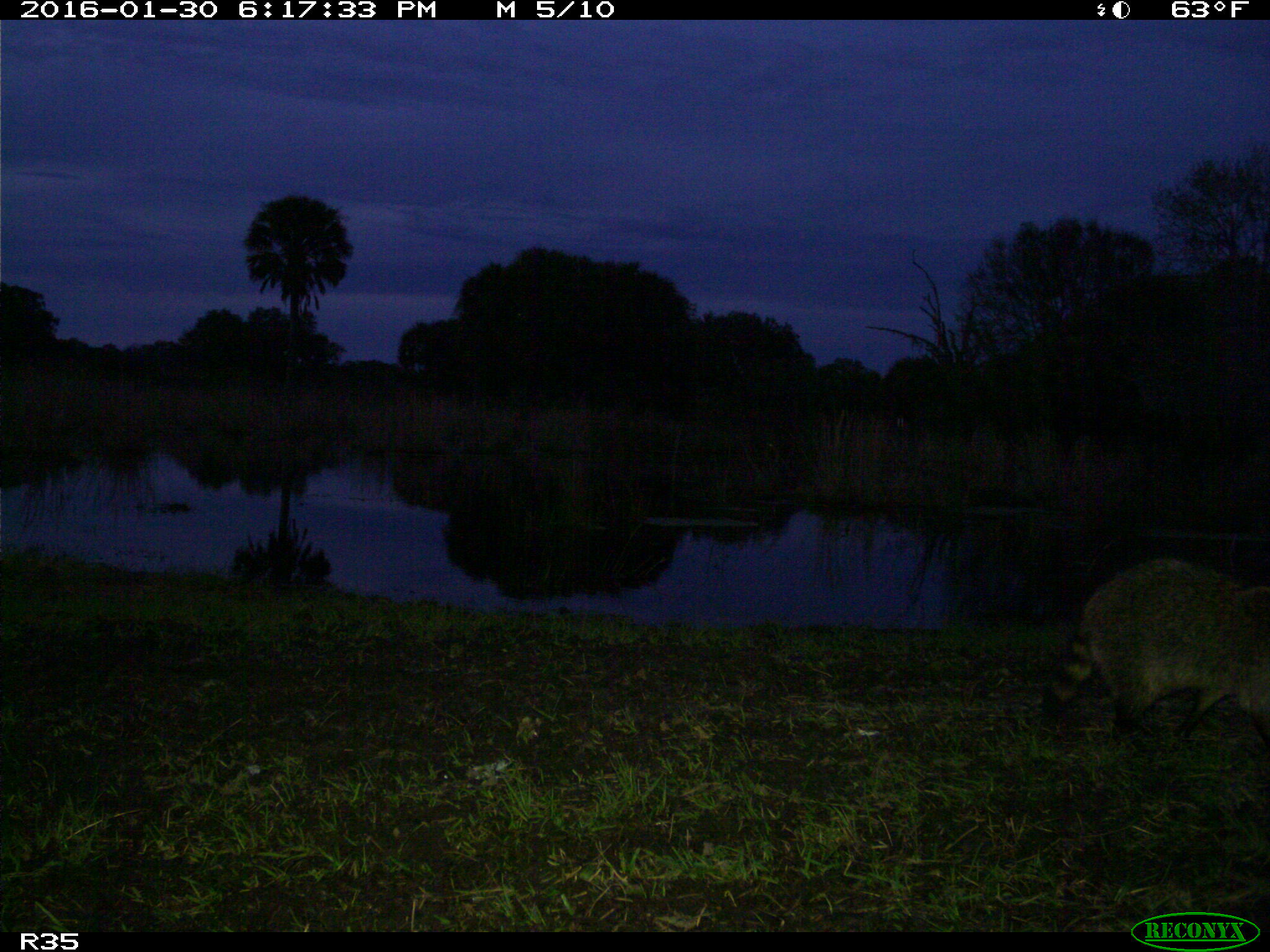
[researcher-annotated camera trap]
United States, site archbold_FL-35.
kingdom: Animalia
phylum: Chordata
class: Mammalia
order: Carnivora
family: Procyonidae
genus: Procyon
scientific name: Procyon lotor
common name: common raccoon